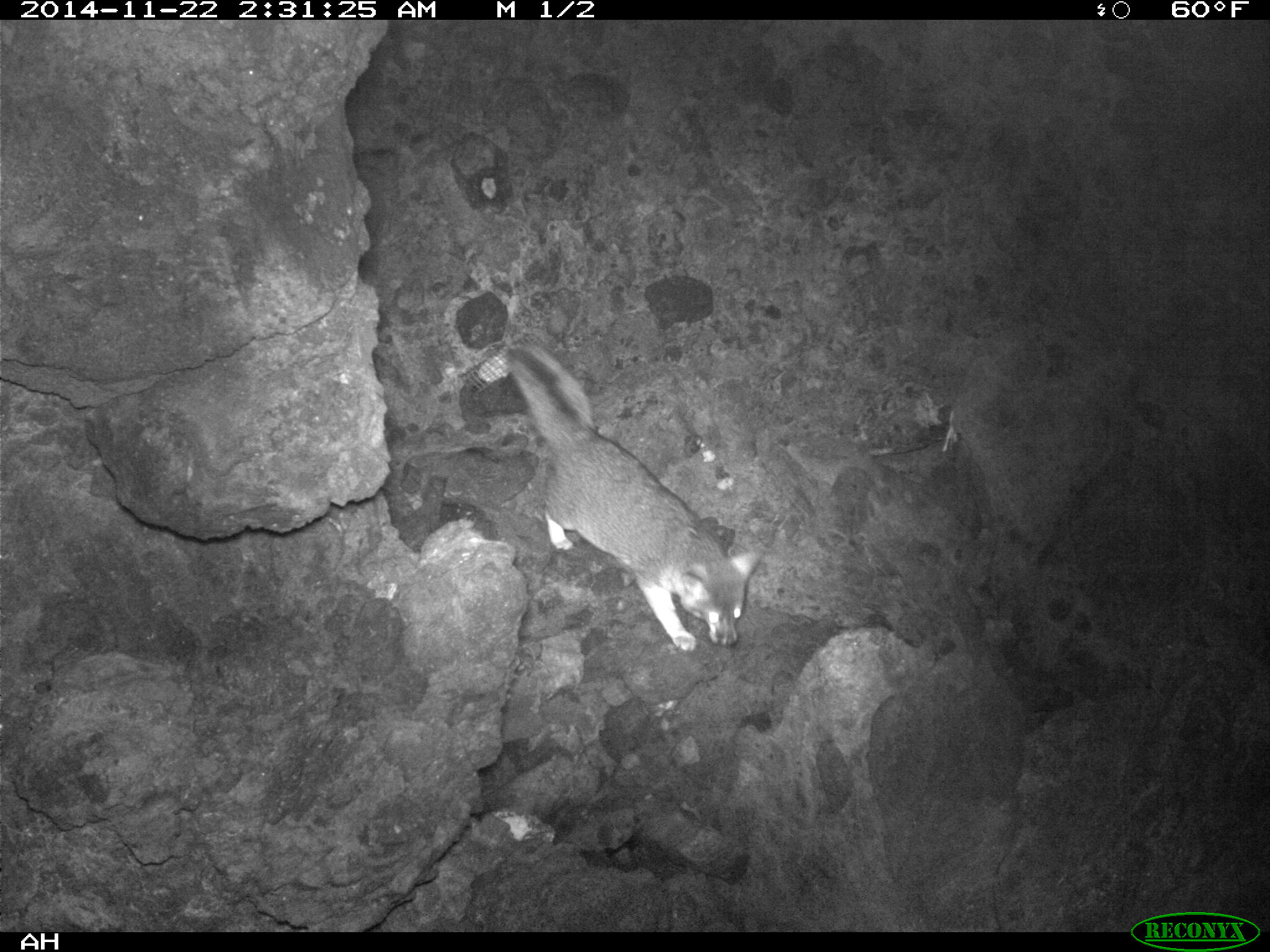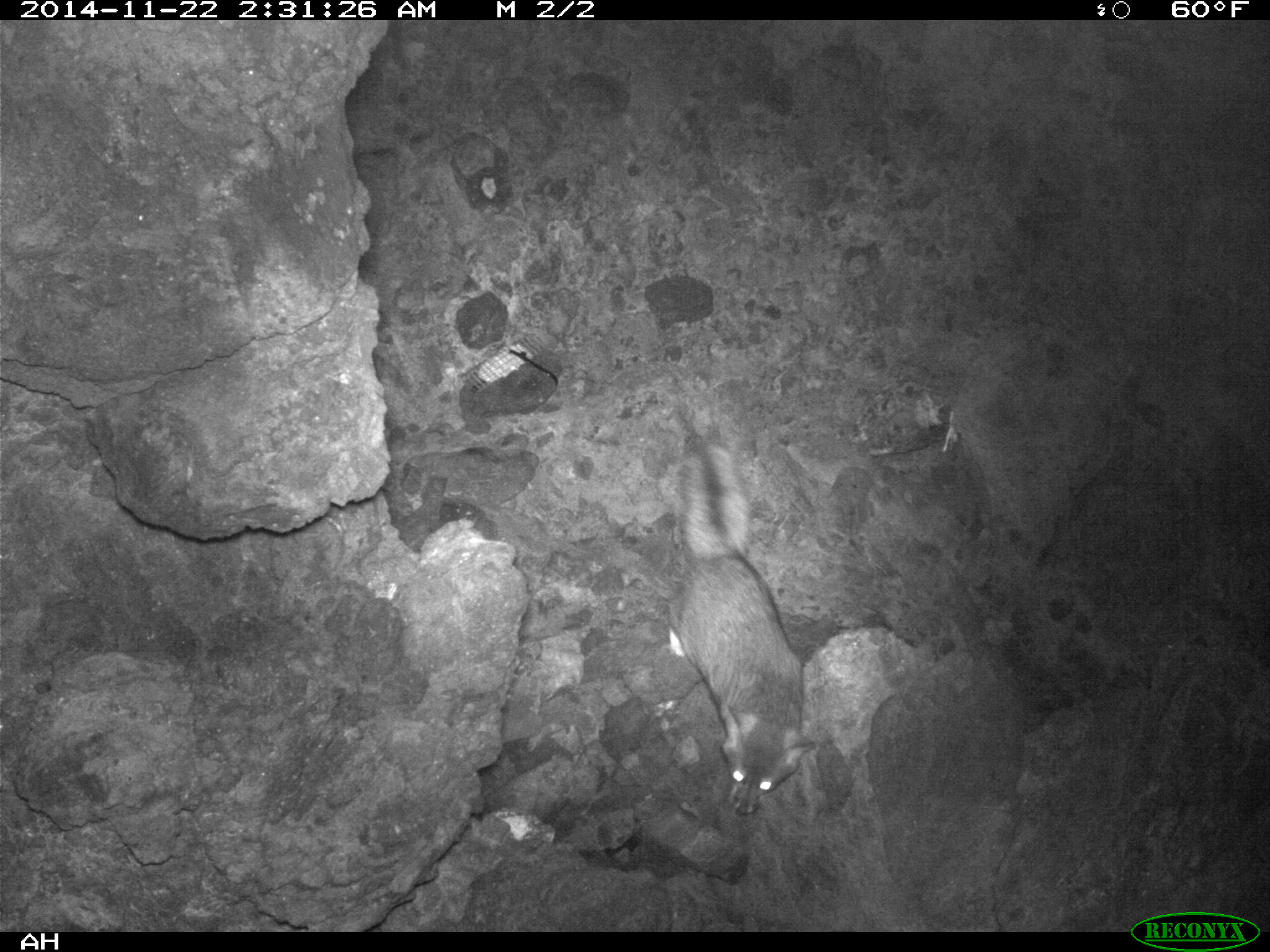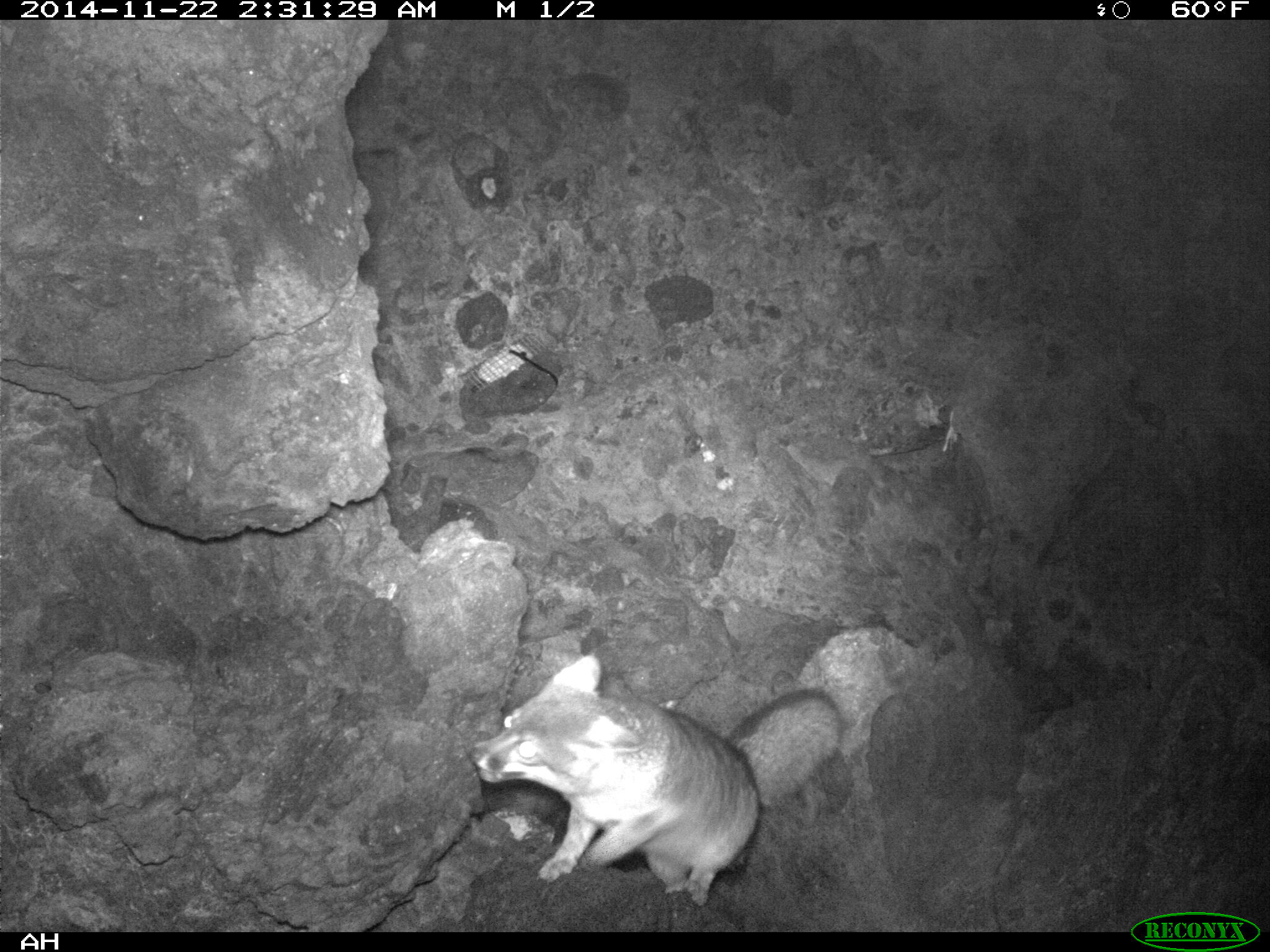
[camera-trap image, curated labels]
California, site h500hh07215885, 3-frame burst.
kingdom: Animalia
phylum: Chordata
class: Mammalia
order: Carnivora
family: Canidae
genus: Urocyon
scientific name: Urocyon littoralis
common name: island fox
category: fox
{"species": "fox (island fox) (Urocyon littoralis)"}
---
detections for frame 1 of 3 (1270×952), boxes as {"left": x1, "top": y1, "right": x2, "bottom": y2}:
fox: {"left": 504, "top": 340, "right": 763, "bottom": 653}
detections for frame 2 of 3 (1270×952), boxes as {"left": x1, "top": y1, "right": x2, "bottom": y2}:
fox: {"left": 669, "top": 438, "right": 815, "bottom": 815}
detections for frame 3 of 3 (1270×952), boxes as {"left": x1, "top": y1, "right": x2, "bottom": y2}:
fox: {"left": 469, "top": 651, "right": 843, "bottom": 906}